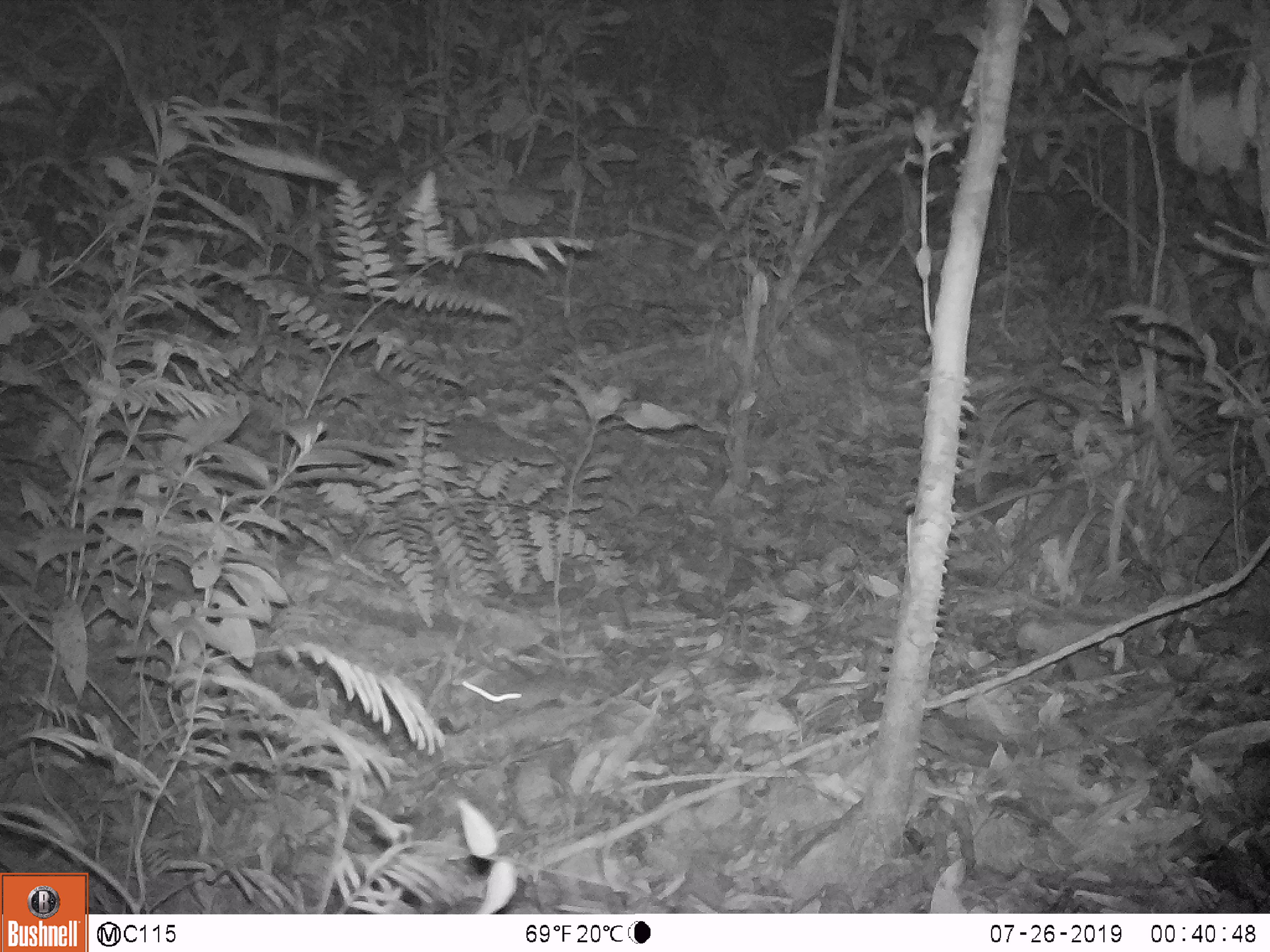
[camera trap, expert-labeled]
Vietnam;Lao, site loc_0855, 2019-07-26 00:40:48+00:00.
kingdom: Animalia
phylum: Chordata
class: Mammalia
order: Rodentia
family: Muridae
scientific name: Muridae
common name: old-world mice and rats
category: unidentified murid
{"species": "unidentified murid (old-world mice and rats) (Muridae)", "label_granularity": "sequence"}